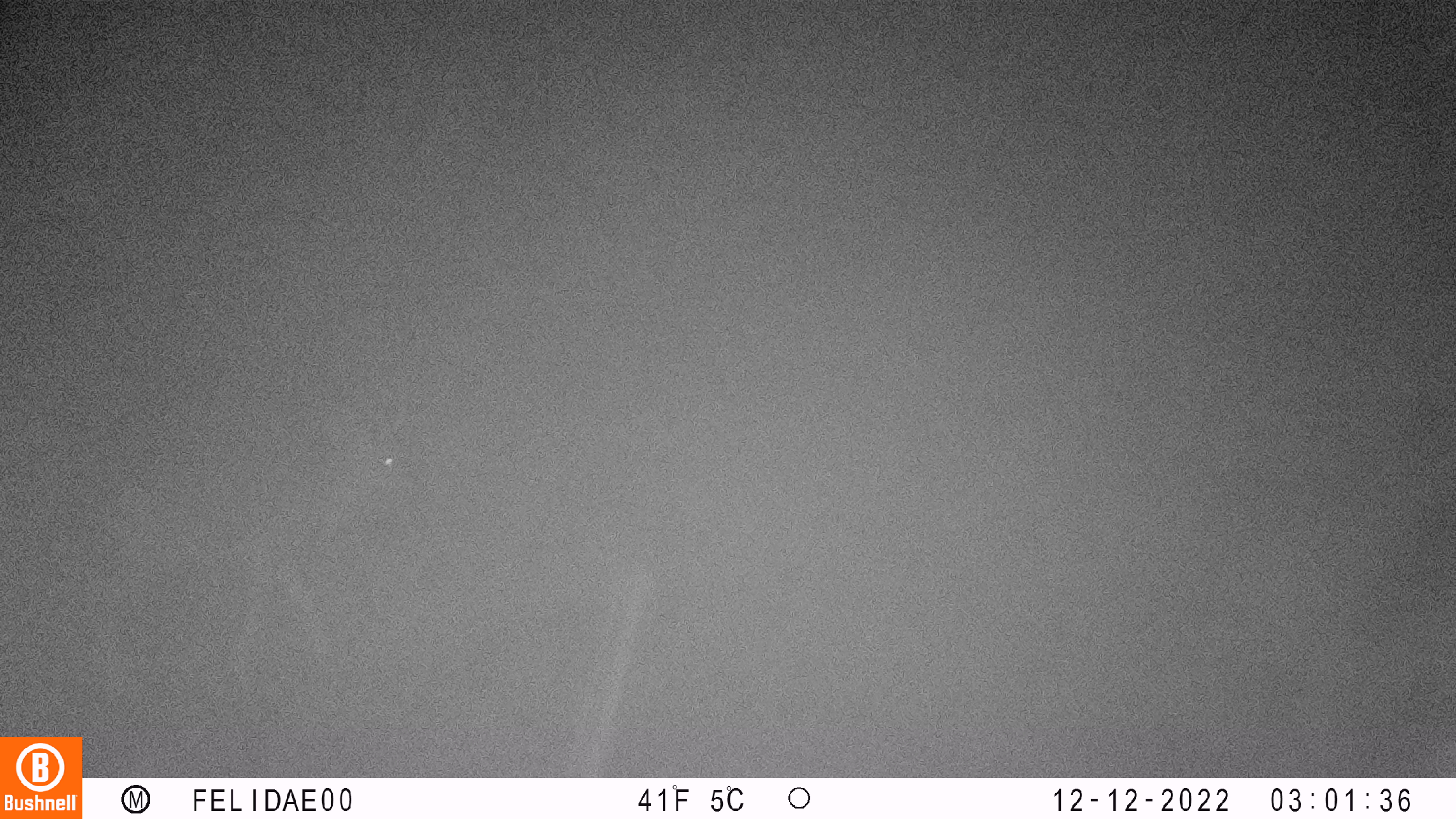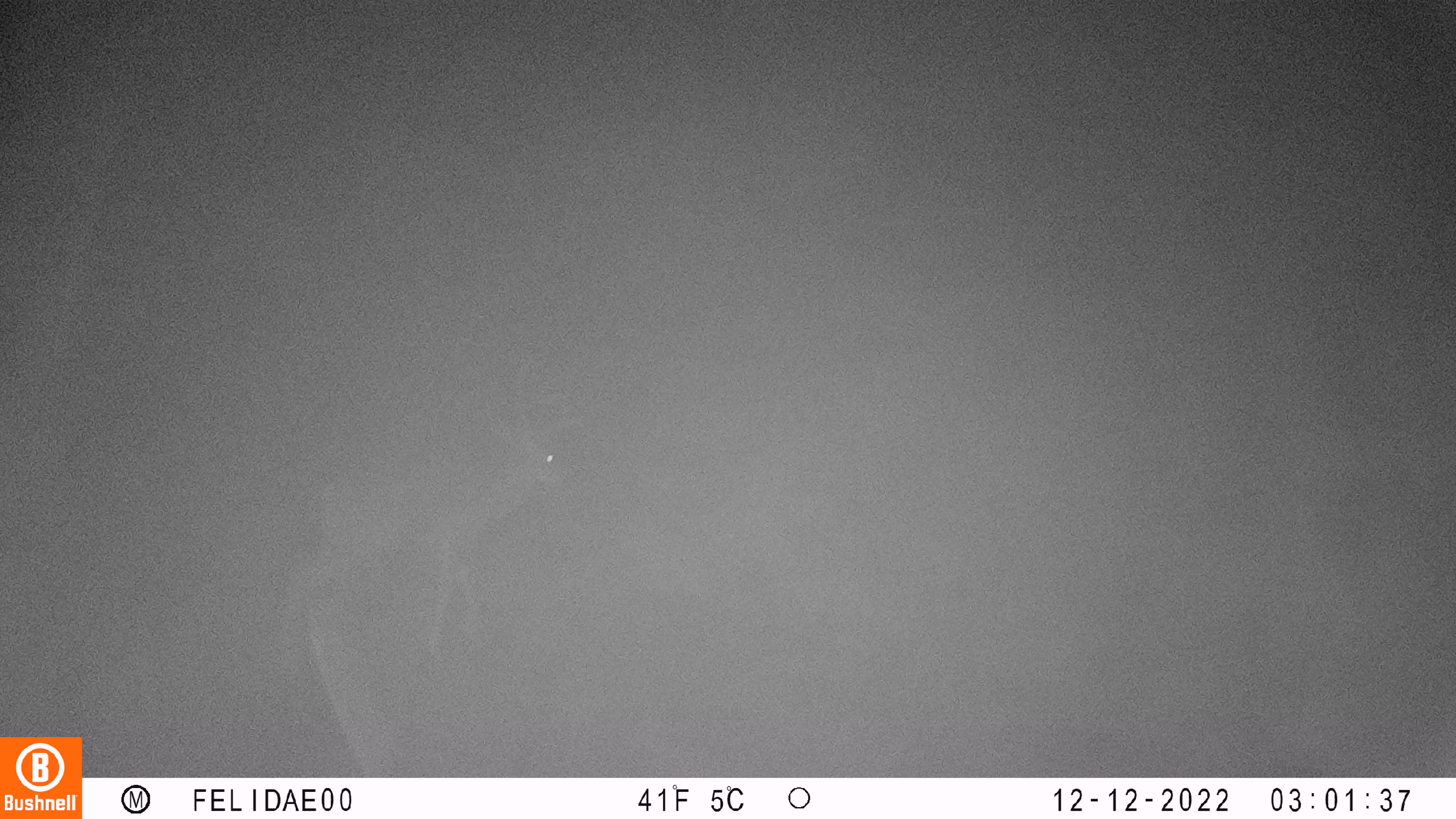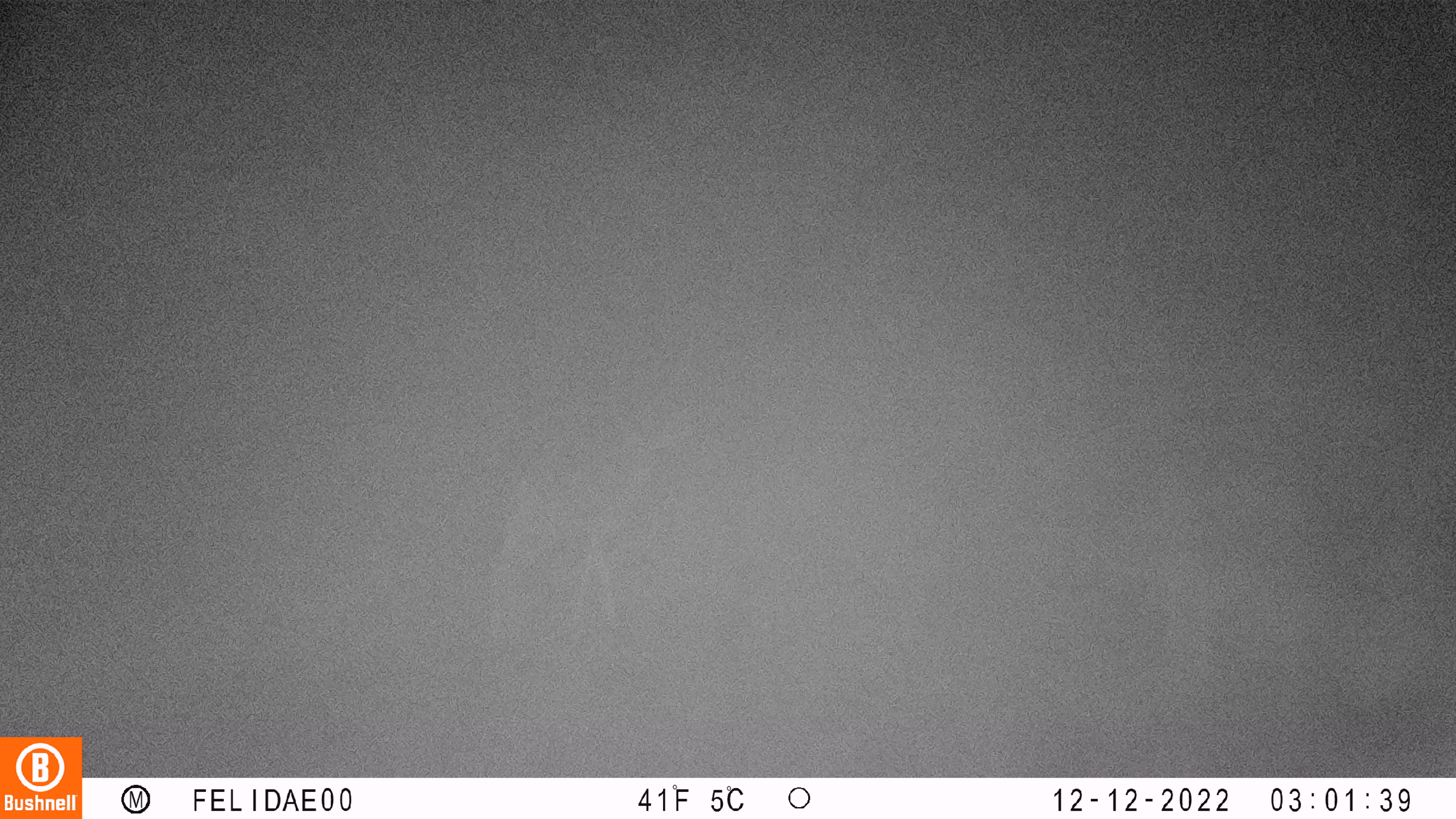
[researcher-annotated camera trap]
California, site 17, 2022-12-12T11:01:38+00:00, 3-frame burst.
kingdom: Animalia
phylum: Chordata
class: Mammalia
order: Artiodactyla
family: Cervidae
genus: Odocoileus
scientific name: Odocoileus hemionus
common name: mule deer